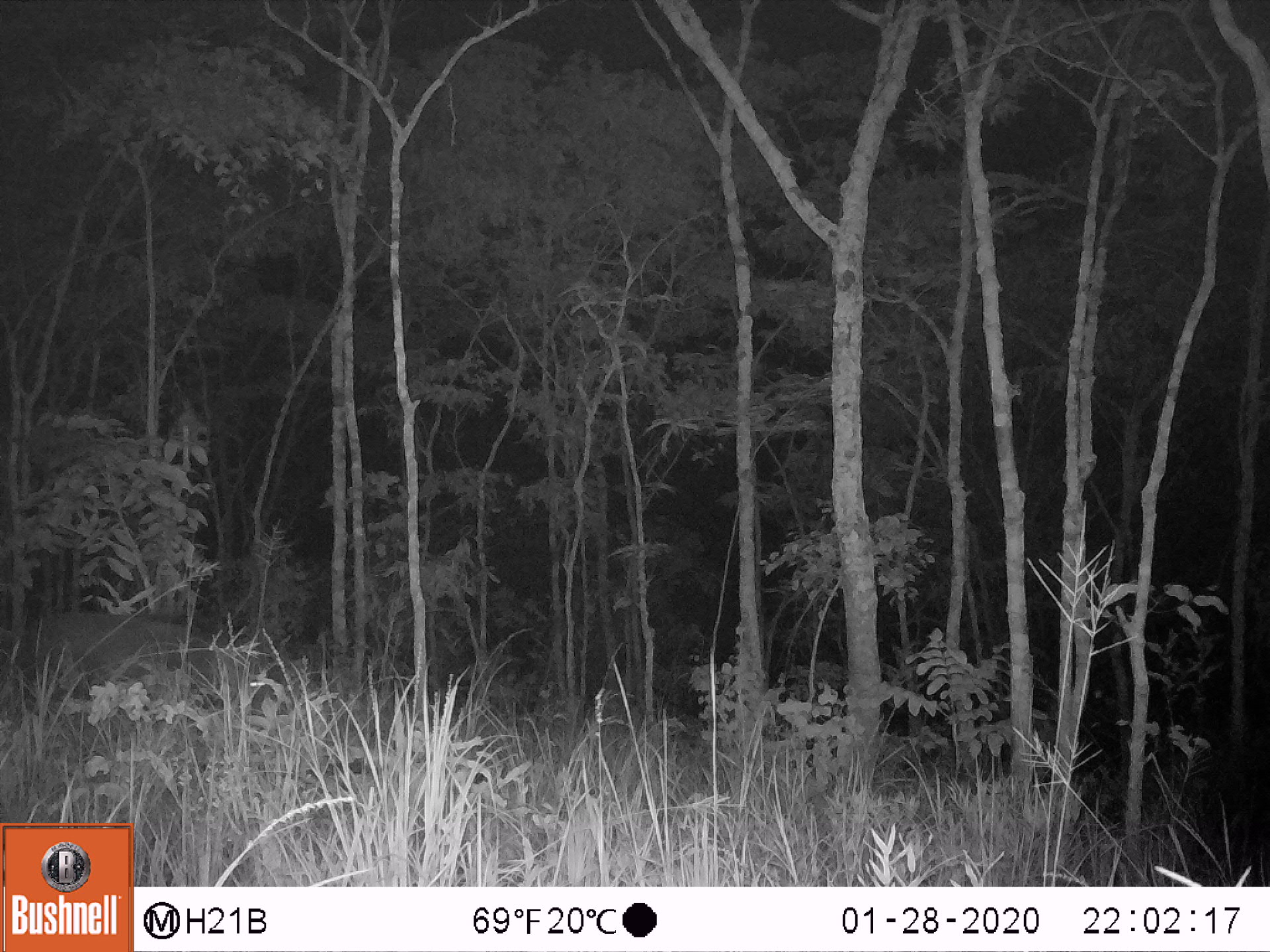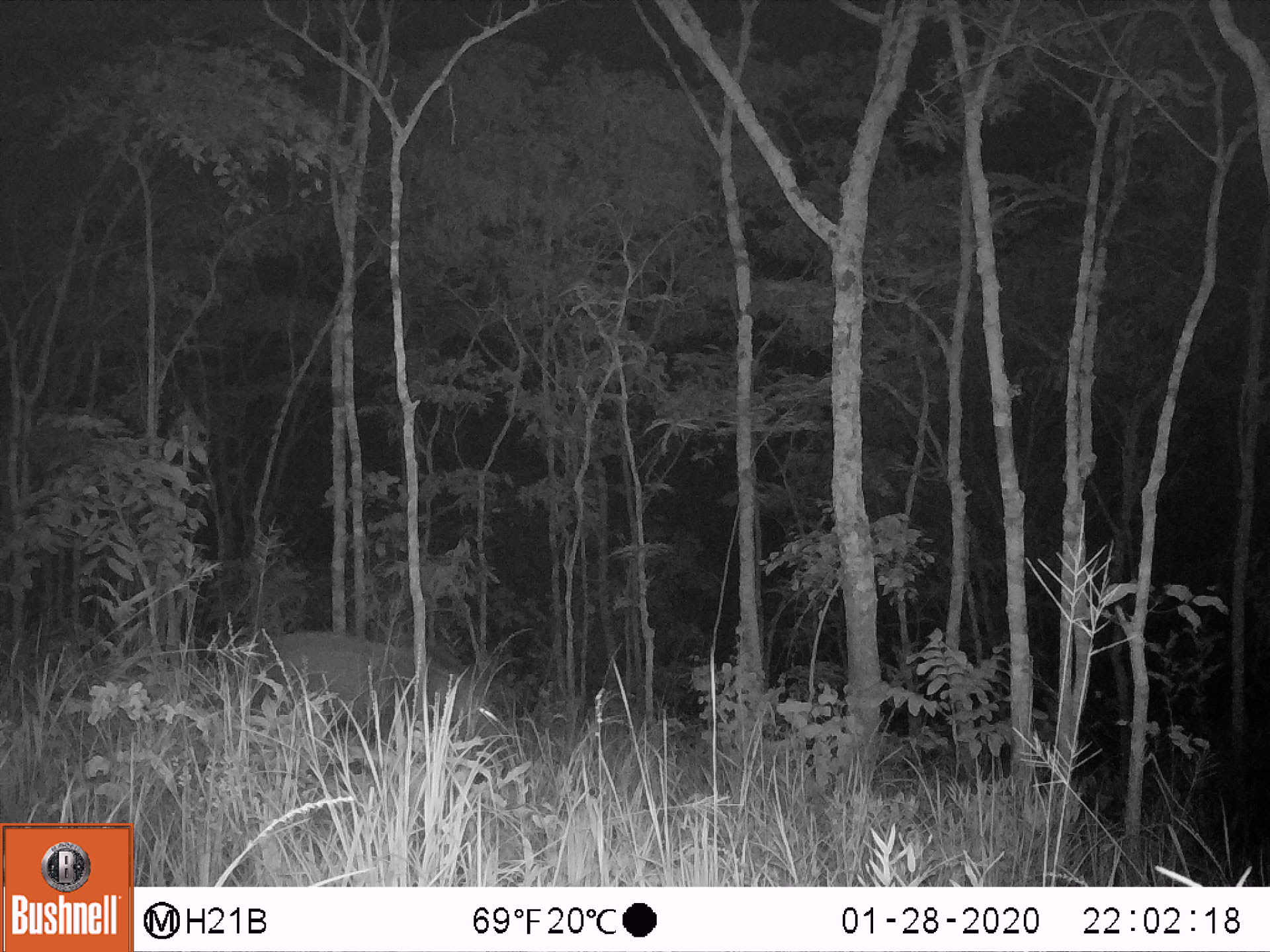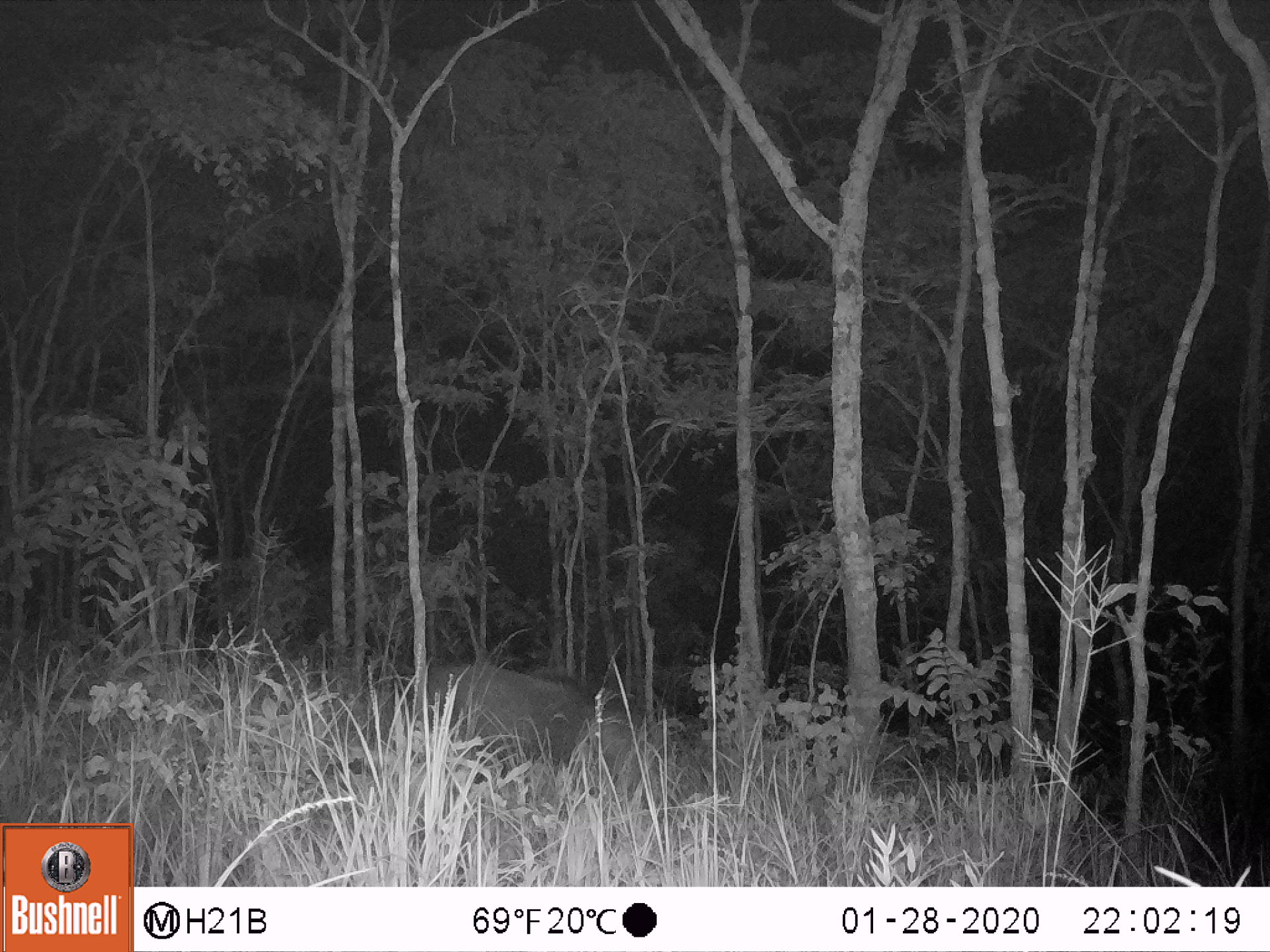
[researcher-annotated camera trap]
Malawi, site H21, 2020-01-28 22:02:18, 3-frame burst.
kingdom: Animalia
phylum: Chordata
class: Mammalia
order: Artiodactyla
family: Suidae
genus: Potamochoerus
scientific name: Potamochoerus larvatus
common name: bushpig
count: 1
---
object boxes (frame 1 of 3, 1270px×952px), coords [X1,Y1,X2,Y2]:
bushpig: [8,601,264,710]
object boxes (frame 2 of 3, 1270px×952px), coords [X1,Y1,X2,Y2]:
bushpig: [234,623,511,752]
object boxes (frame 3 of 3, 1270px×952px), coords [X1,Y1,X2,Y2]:
bushpig: [424,653,663,787]